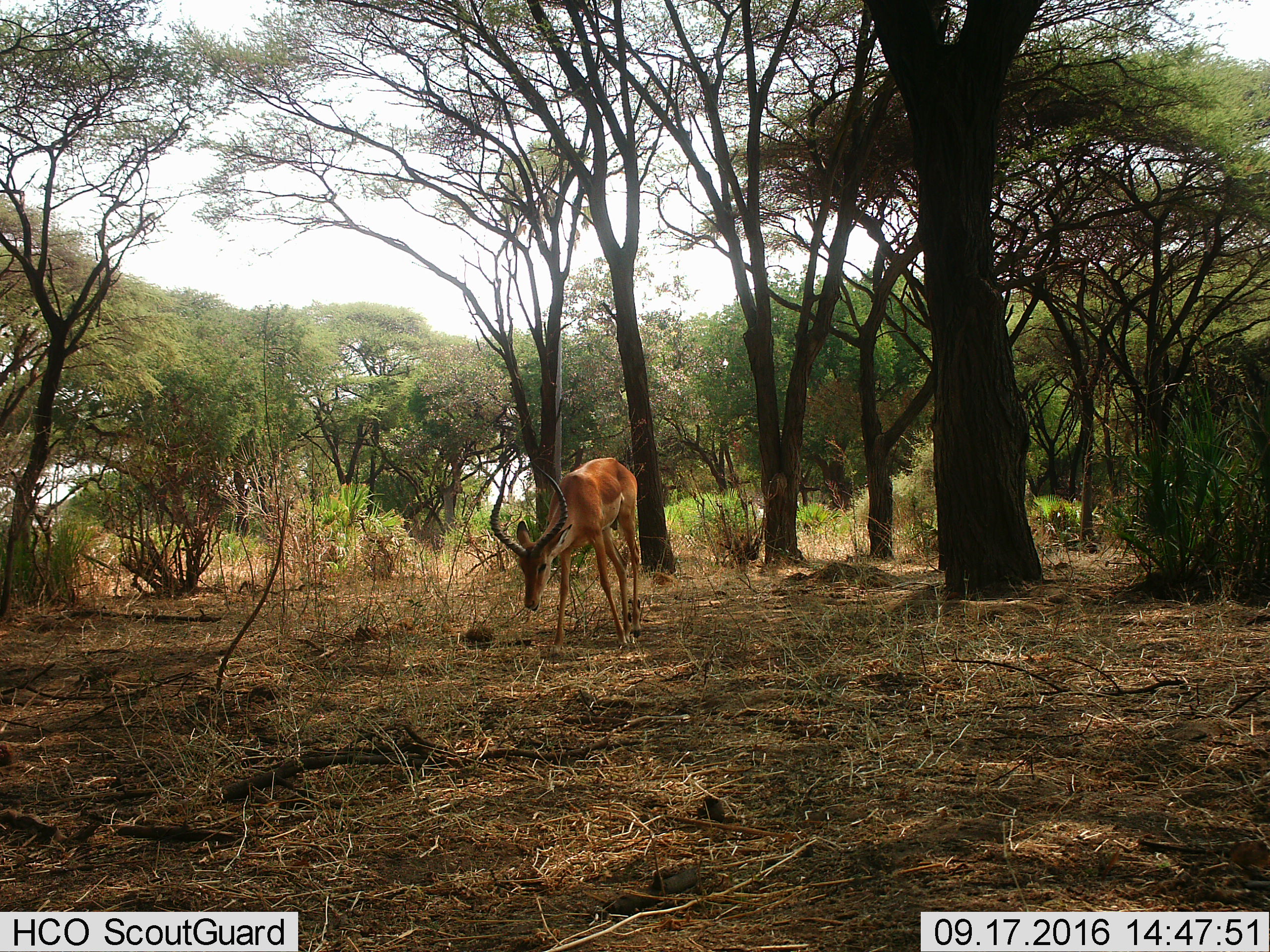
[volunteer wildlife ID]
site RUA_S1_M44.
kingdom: Animalia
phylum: Chordata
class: Mammalia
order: Artiodactyla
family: Bovidae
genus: Aepyceros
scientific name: Aepyceros melampus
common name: impala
Impala (Aepyceros melampus), count 1. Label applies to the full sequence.